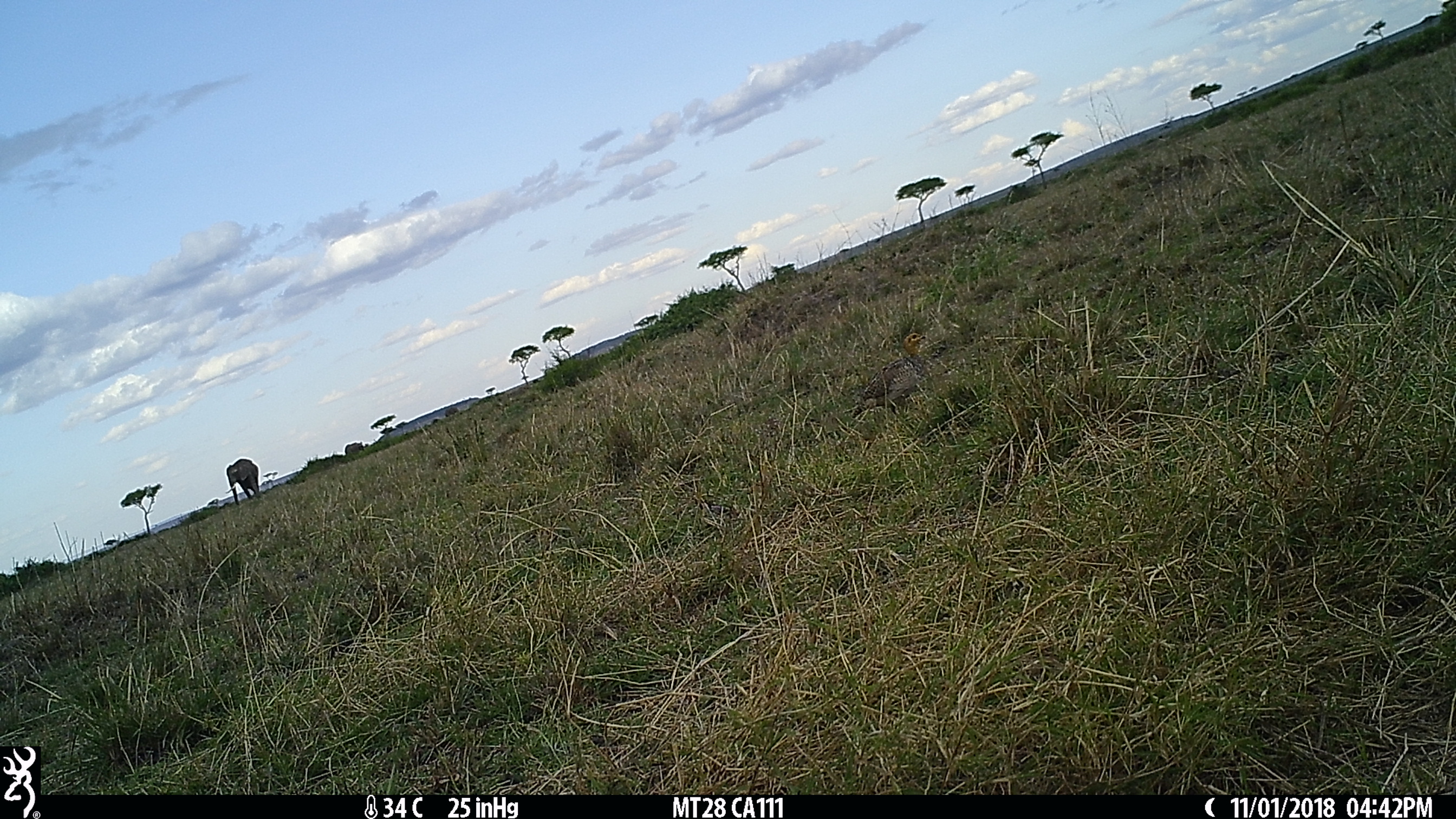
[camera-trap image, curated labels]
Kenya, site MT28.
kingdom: Animalia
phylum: Chordata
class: Aves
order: Galliformes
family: Phasianidae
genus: Campocolinus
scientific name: Campocolinus coqui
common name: coqui francolin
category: francolin coqui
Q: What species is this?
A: Francolin coqui (coqui francolin) (Campocolinus coqui).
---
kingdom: Animalia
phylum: Chordata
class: Mammalia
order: Proboscidea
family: Elephantidae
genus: Loxodonta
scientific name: Loxodonta africana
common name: elephant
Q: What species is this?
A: Elephant (Loxodonta africana).